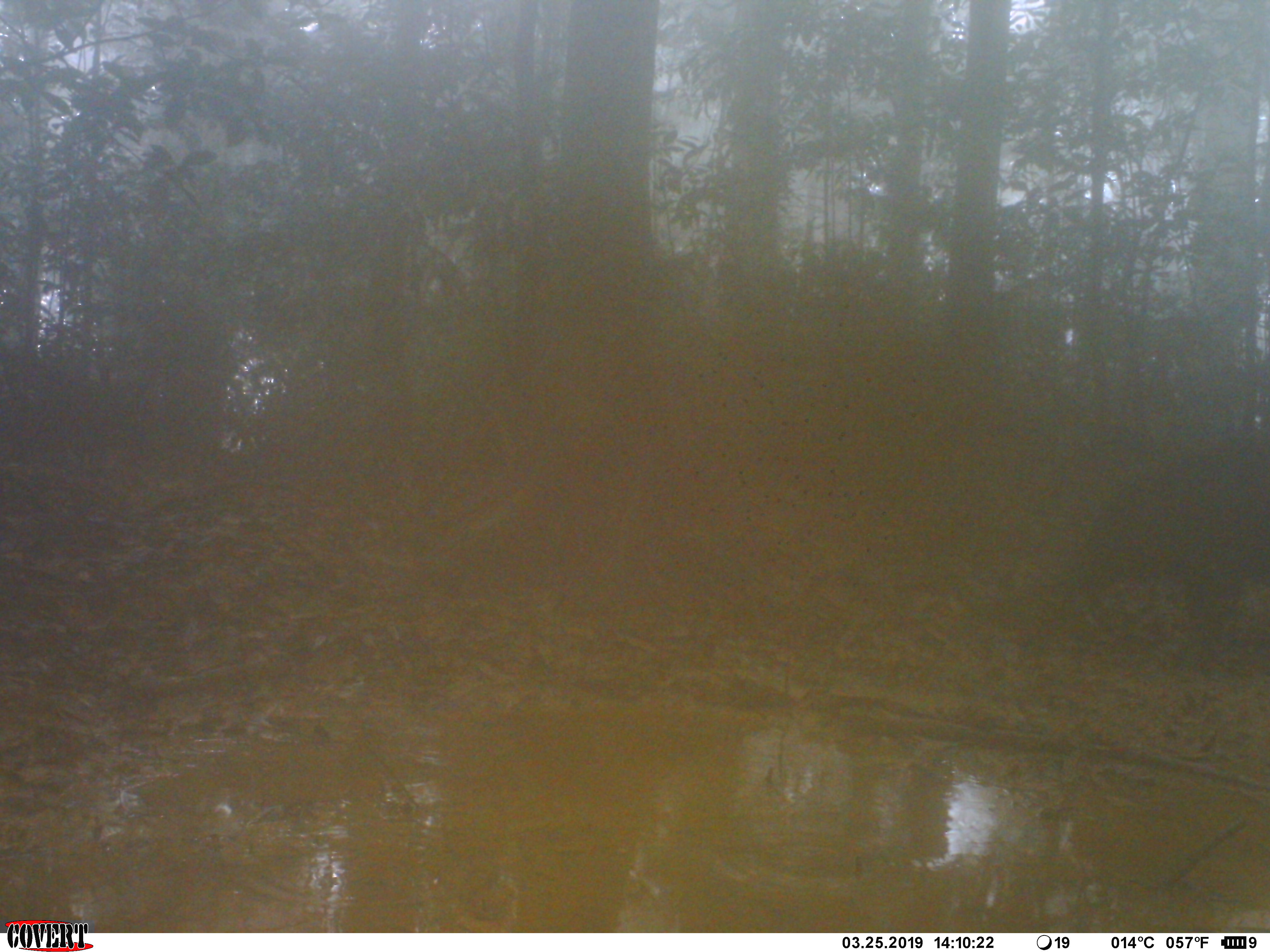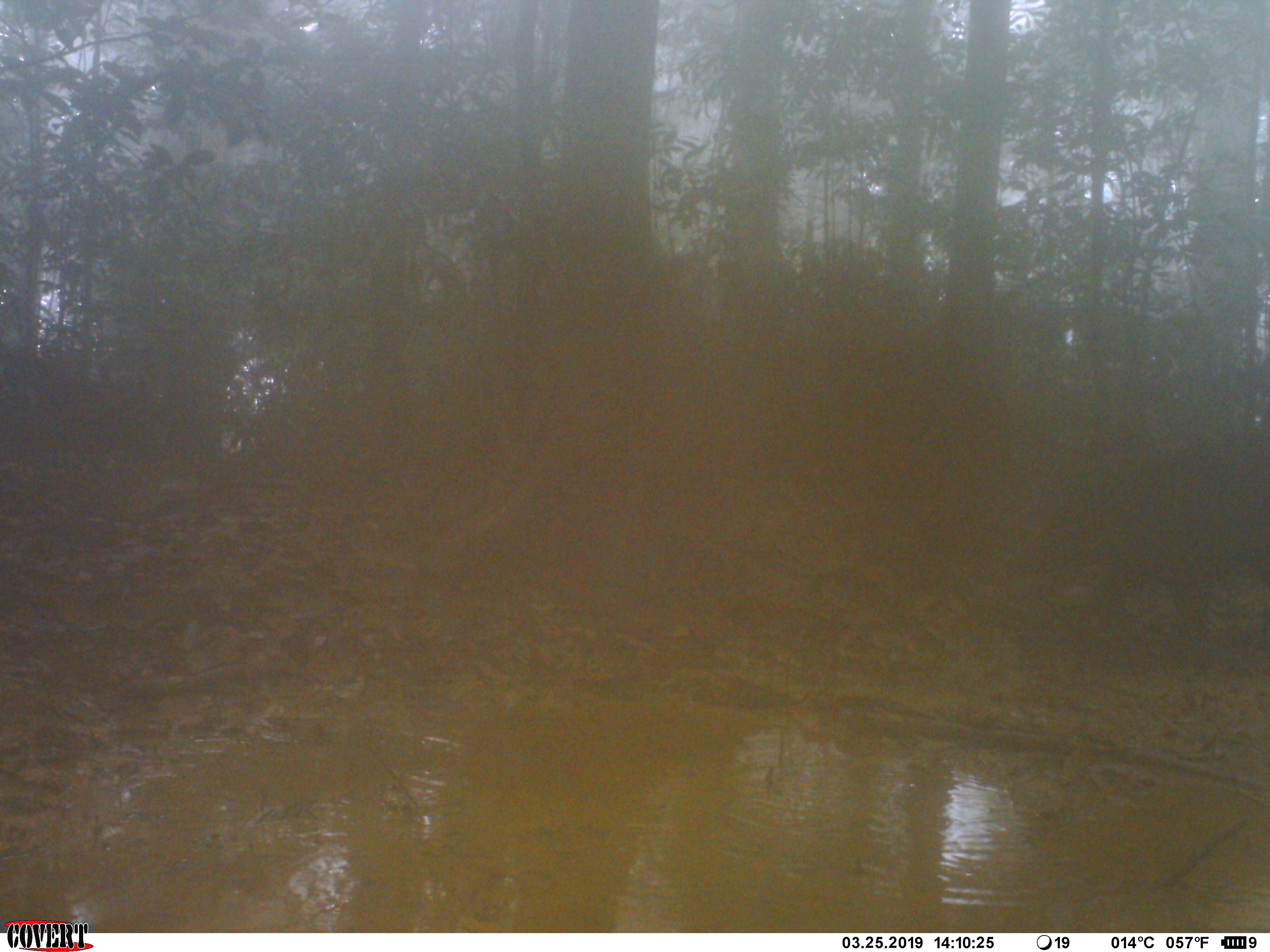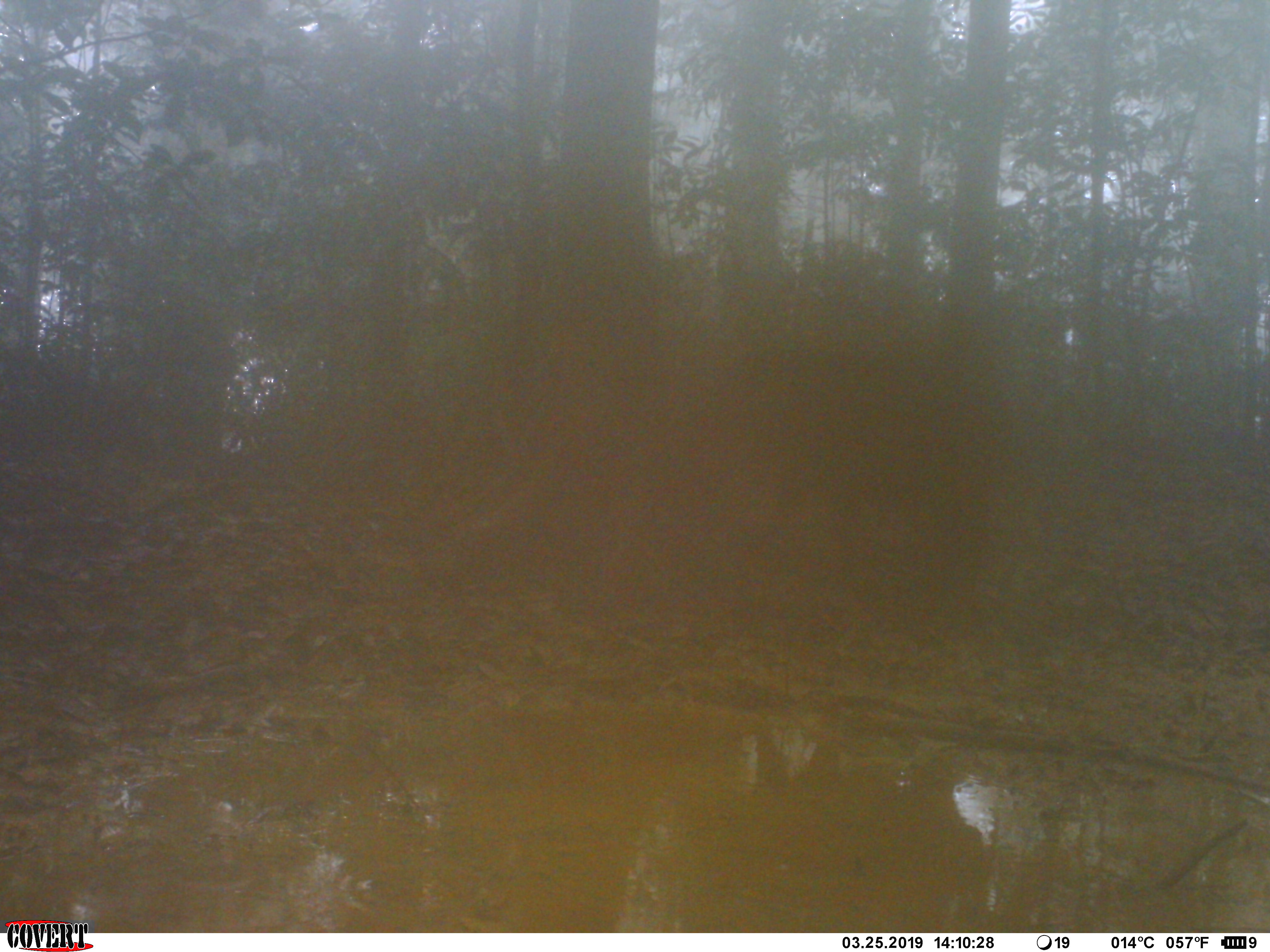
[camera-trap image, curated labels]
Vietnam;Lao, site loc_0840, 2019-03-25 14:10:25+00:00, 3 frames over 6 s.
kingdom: Animalia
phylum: Chordata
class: Mammalia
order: Artiodactyla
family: Suidae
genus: Sus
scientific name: Sus scrofa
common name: eurasian wild pig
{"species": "eurasian wild pig (Sus scrofa)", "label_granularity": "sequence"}